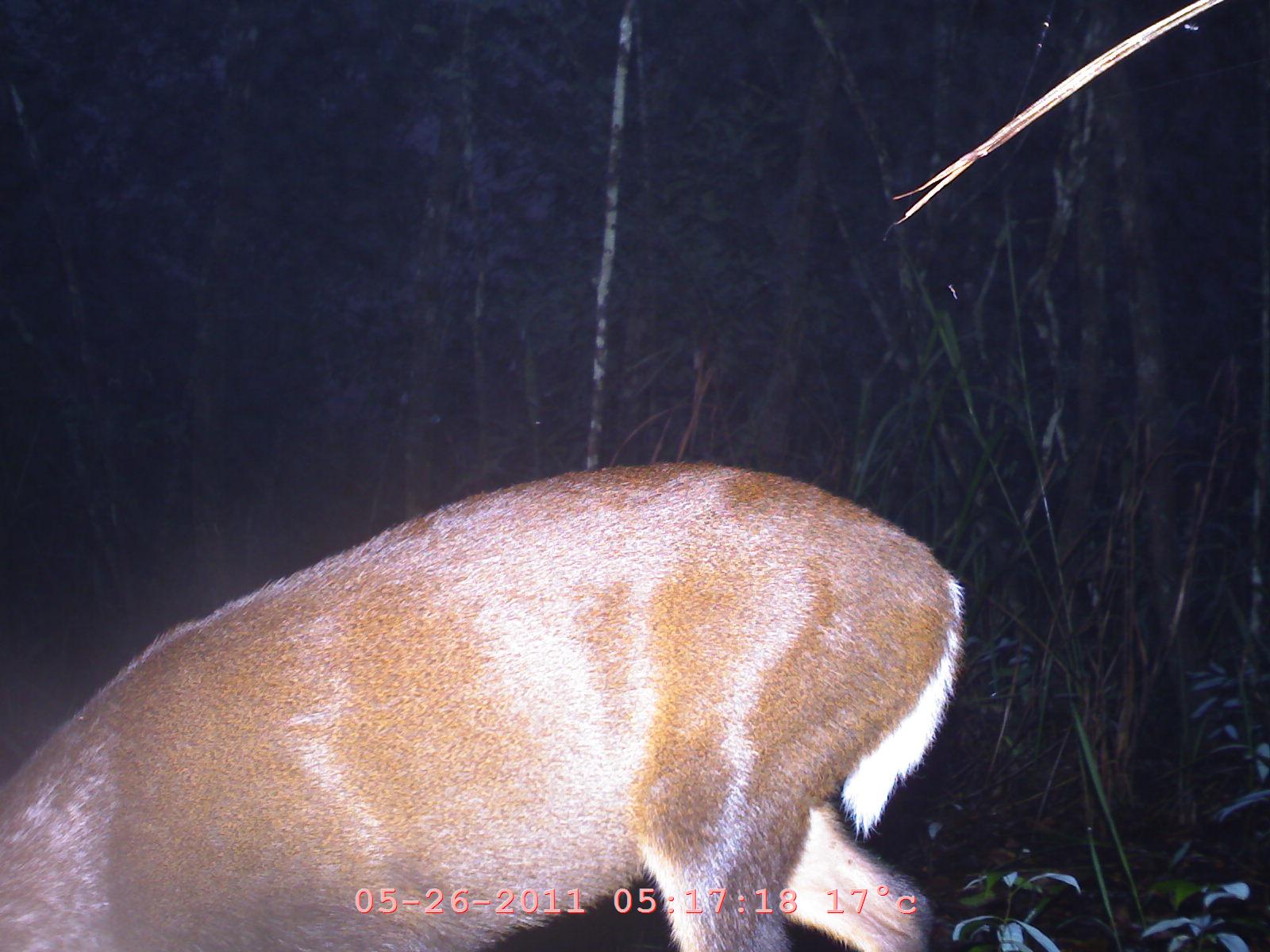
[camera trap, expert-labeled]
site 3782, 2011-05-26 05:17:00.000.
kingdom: Animalia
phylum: Chordata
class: Mammalia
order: Artiodactyla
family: Cervidae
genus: Muntiacus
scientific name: Muntiacus muntjak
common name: southern red muntjac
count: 1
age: adult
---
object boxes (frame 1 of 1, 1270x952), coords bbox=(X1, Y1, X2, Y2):
muntiacus muntjak: bbox=(3, 457, 962, 950)